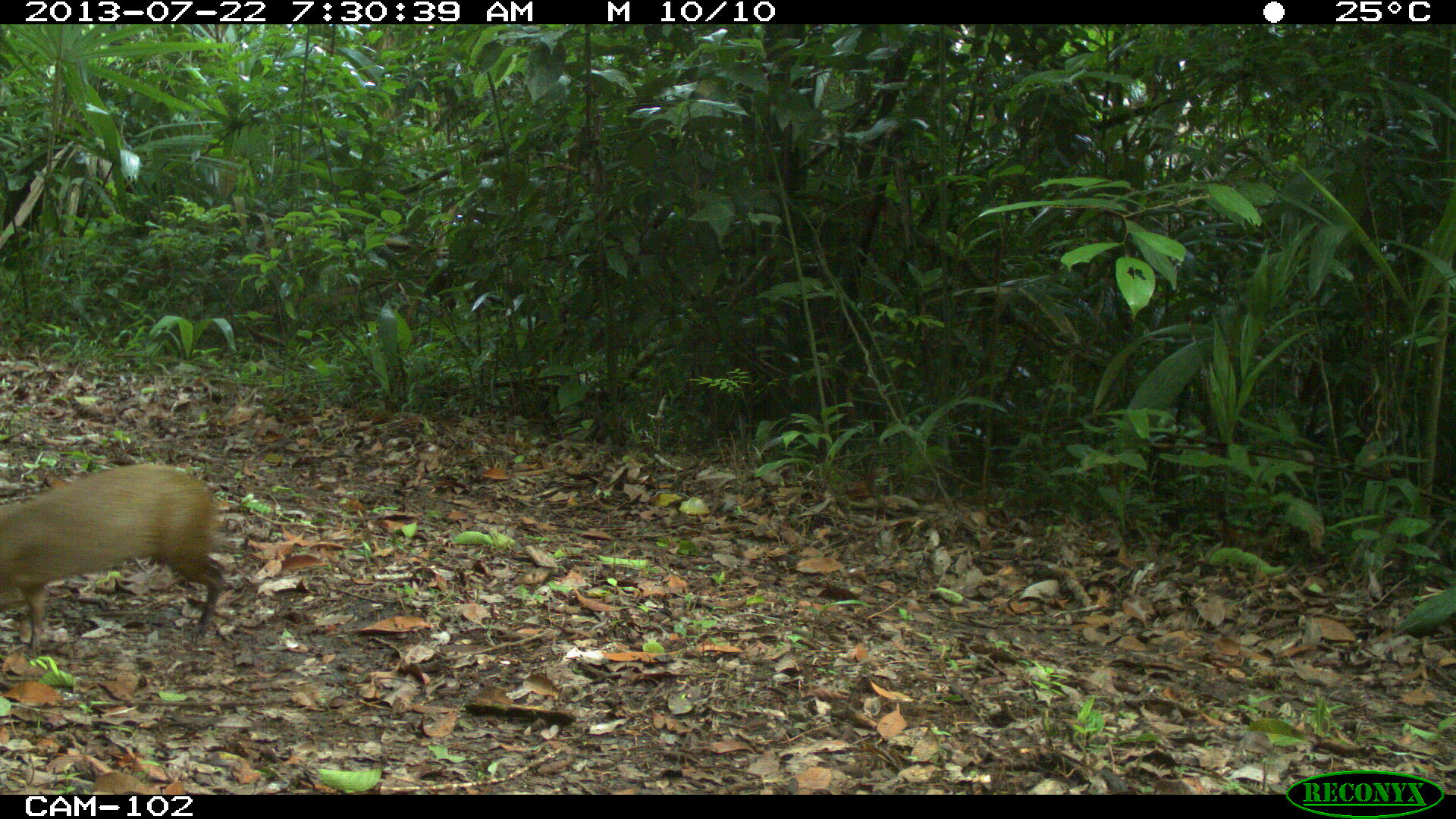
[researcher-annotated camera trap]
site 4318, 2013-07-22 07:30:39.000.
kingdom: Animalia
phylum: Chordata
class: Mammalia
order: Rodentia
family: Dasyproctidae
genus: Dasyprocta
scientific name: Dasyprocta punctata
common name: central american agouti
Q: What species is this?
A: Dasyprocta punctata (central american agouti).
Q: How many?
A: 1.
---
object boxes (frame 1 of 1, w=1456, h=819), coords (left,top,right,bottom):
dasyprocta punctata: (0,460,224,655)